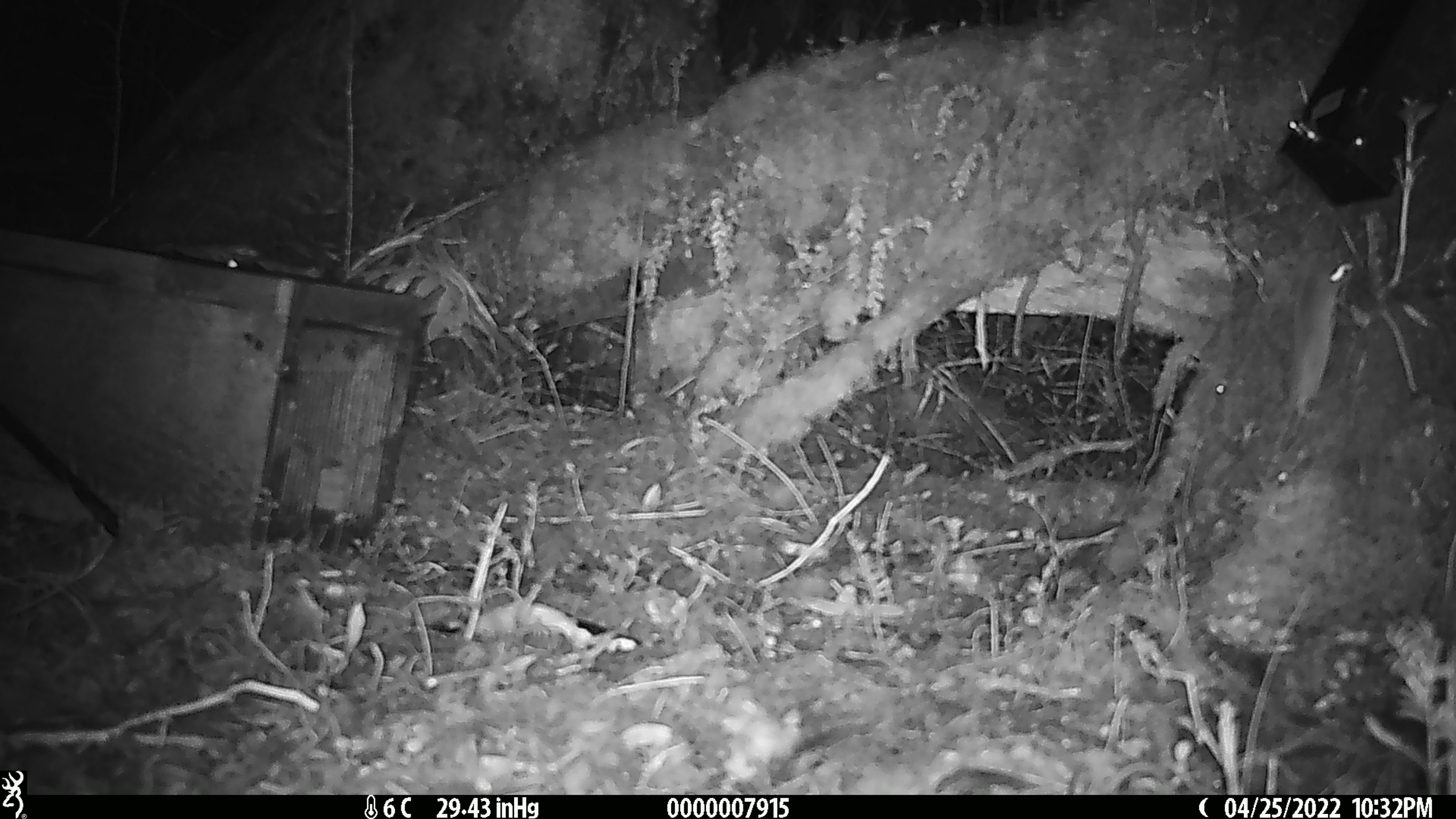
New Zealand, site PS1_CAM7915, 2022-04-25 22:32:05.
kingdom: Animalia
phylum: Chordata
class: Mammalia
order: Rodentia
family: Muridae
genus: Mus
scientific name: Mus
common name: mouse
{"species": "mouse (Mus)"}